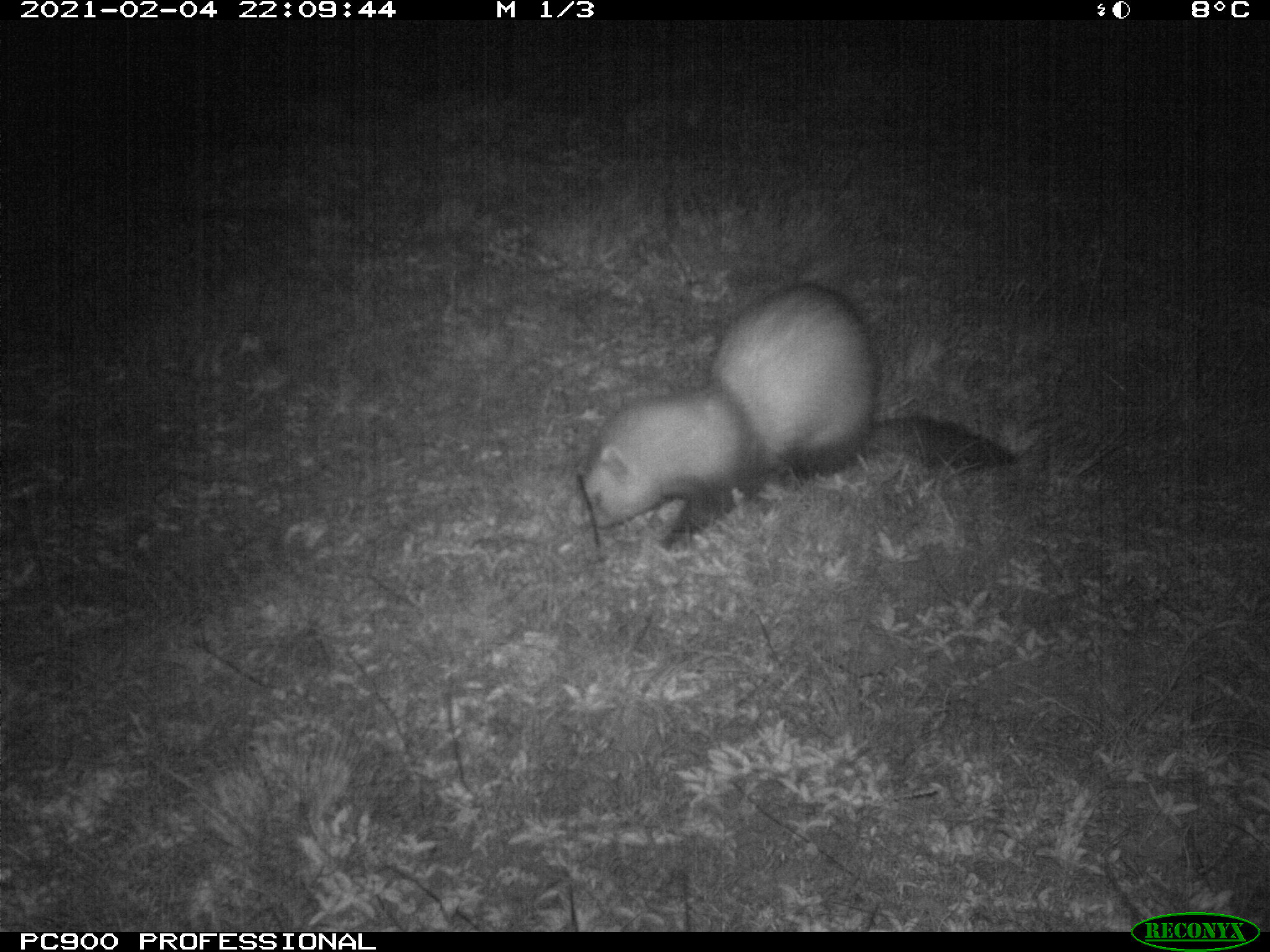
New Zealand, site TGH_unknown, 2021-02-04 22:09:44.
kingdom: Animalia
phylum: Chordata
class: Mammalia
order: Carnivora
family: Mustelidae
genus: Mustela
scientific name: Mustela furo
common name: ferret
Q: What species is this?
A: Ferret (Mustela furo).